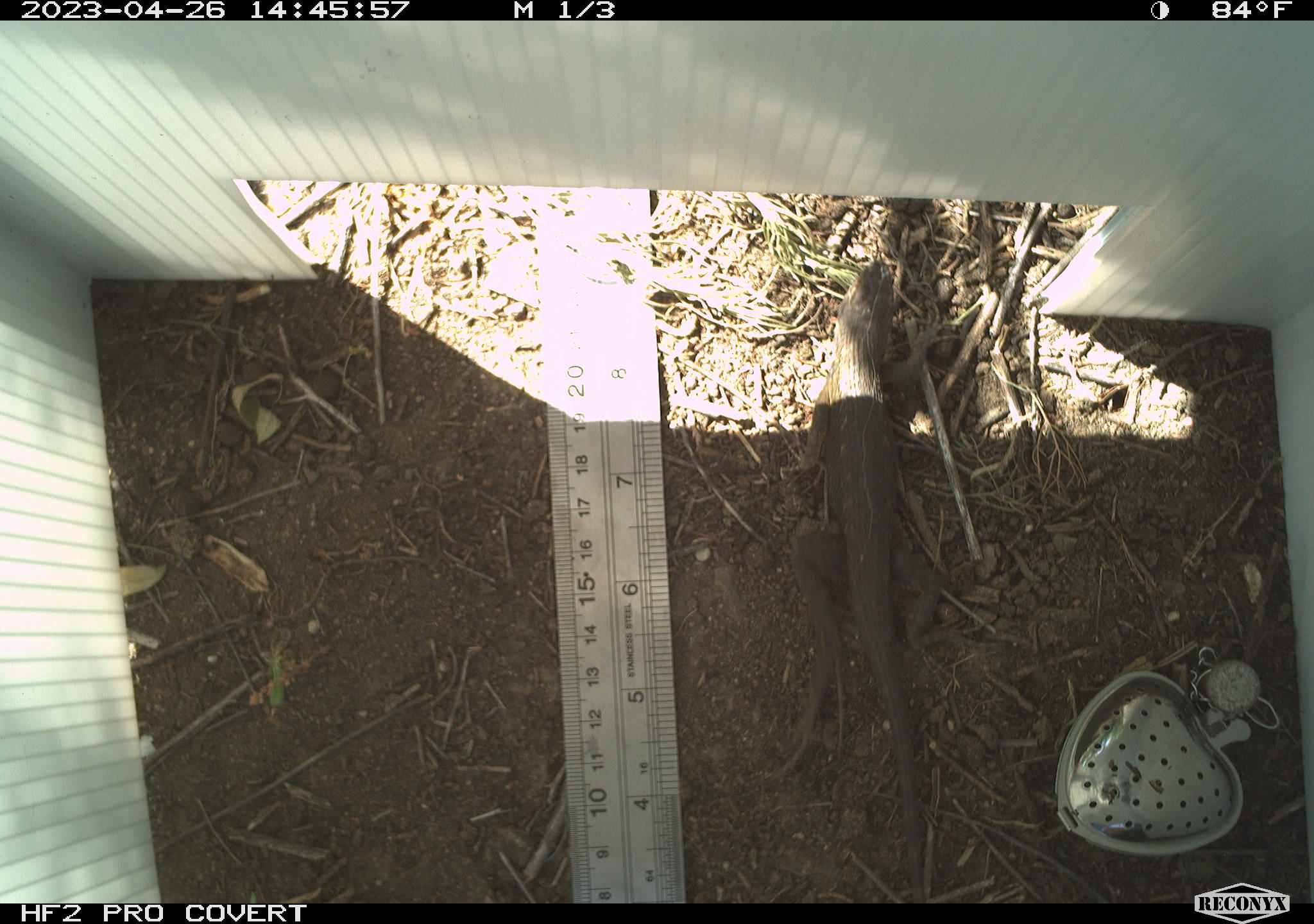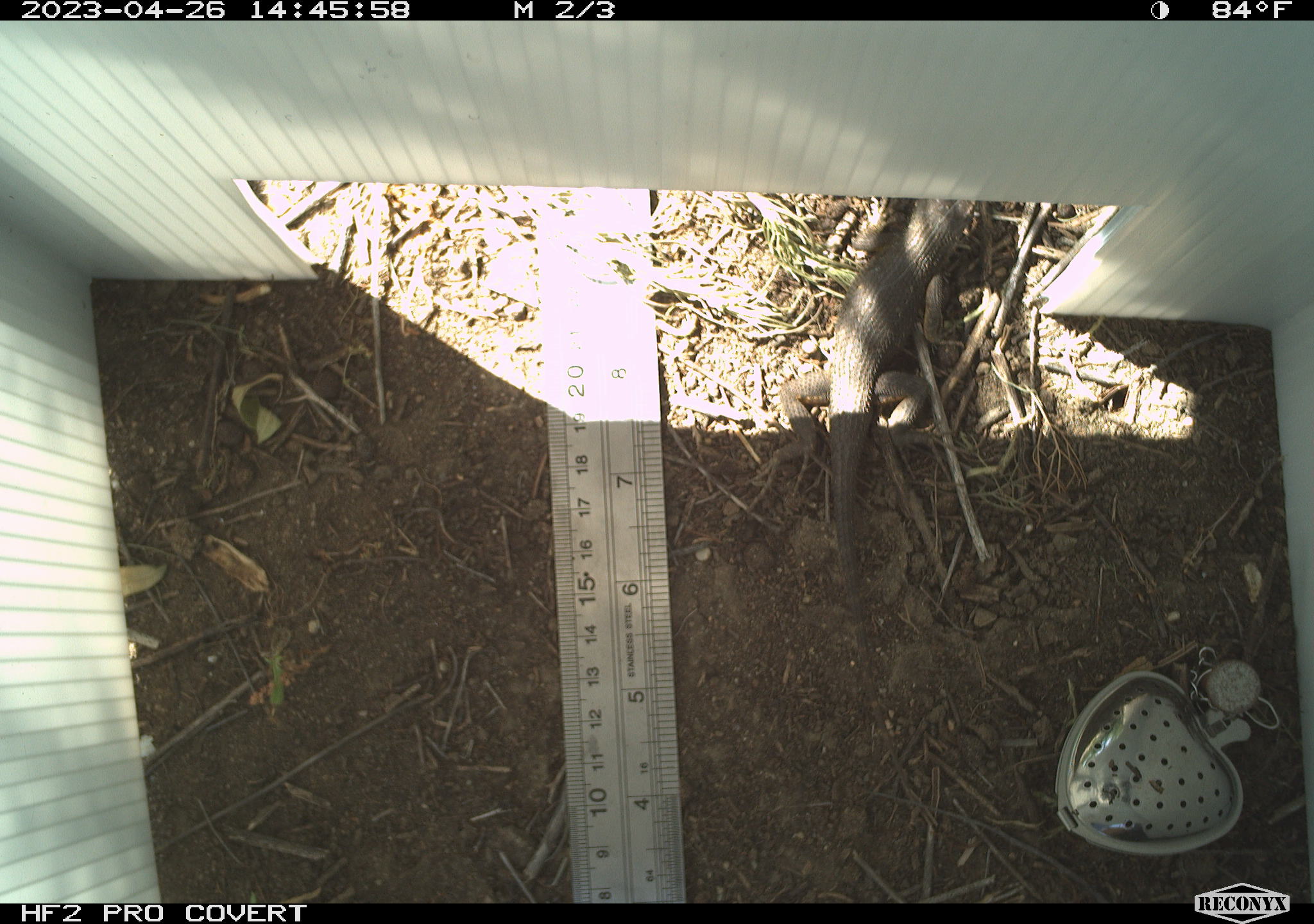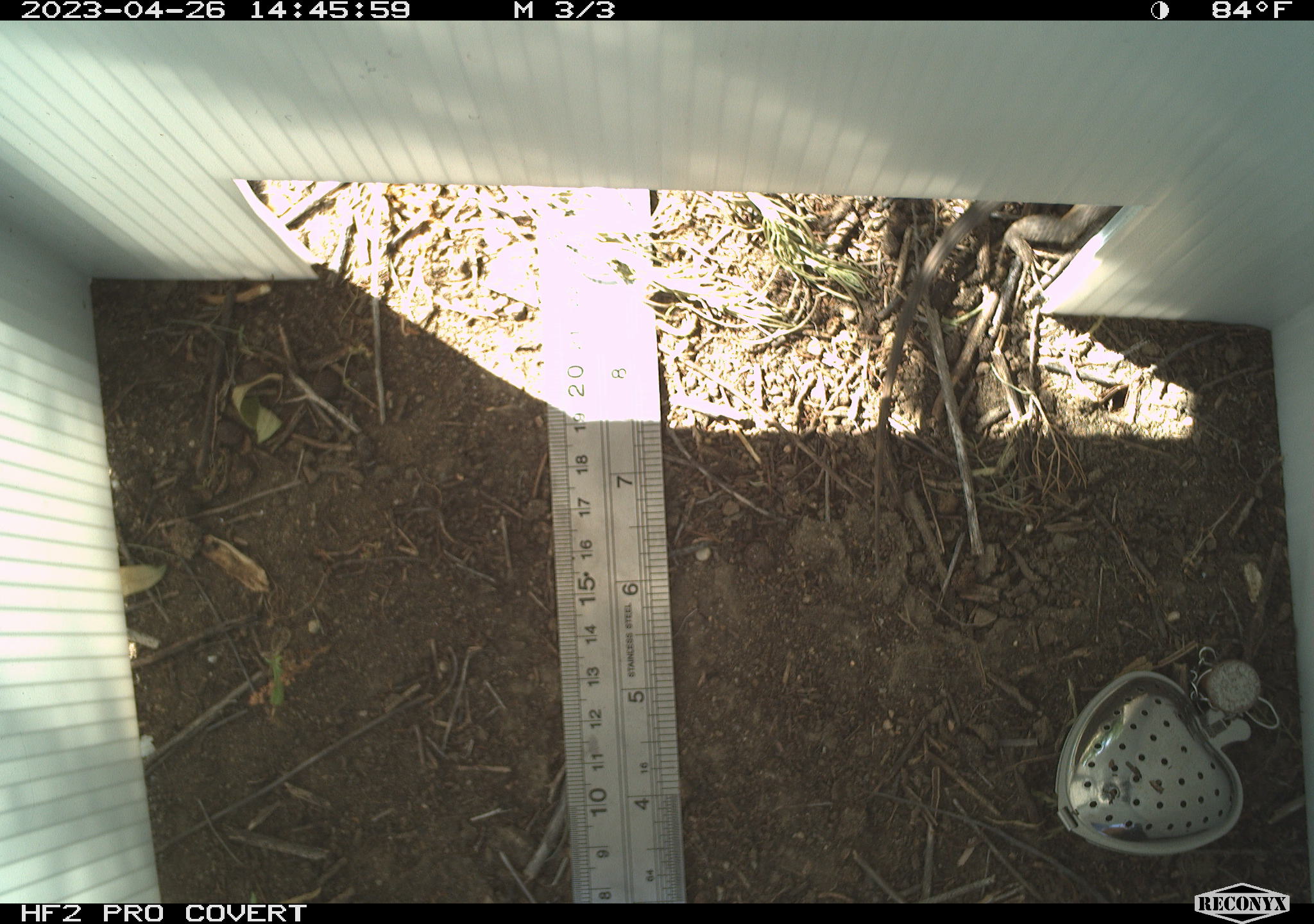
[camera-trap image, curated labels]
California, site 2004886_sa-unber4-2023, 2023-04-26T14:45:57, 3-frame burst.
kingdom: Animalia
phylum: Chordata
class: Reptilia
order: Squamata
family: Phrynosomatidae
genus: Sceloporus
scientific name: Sceloporus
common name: spiny lizards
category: sceloporus species